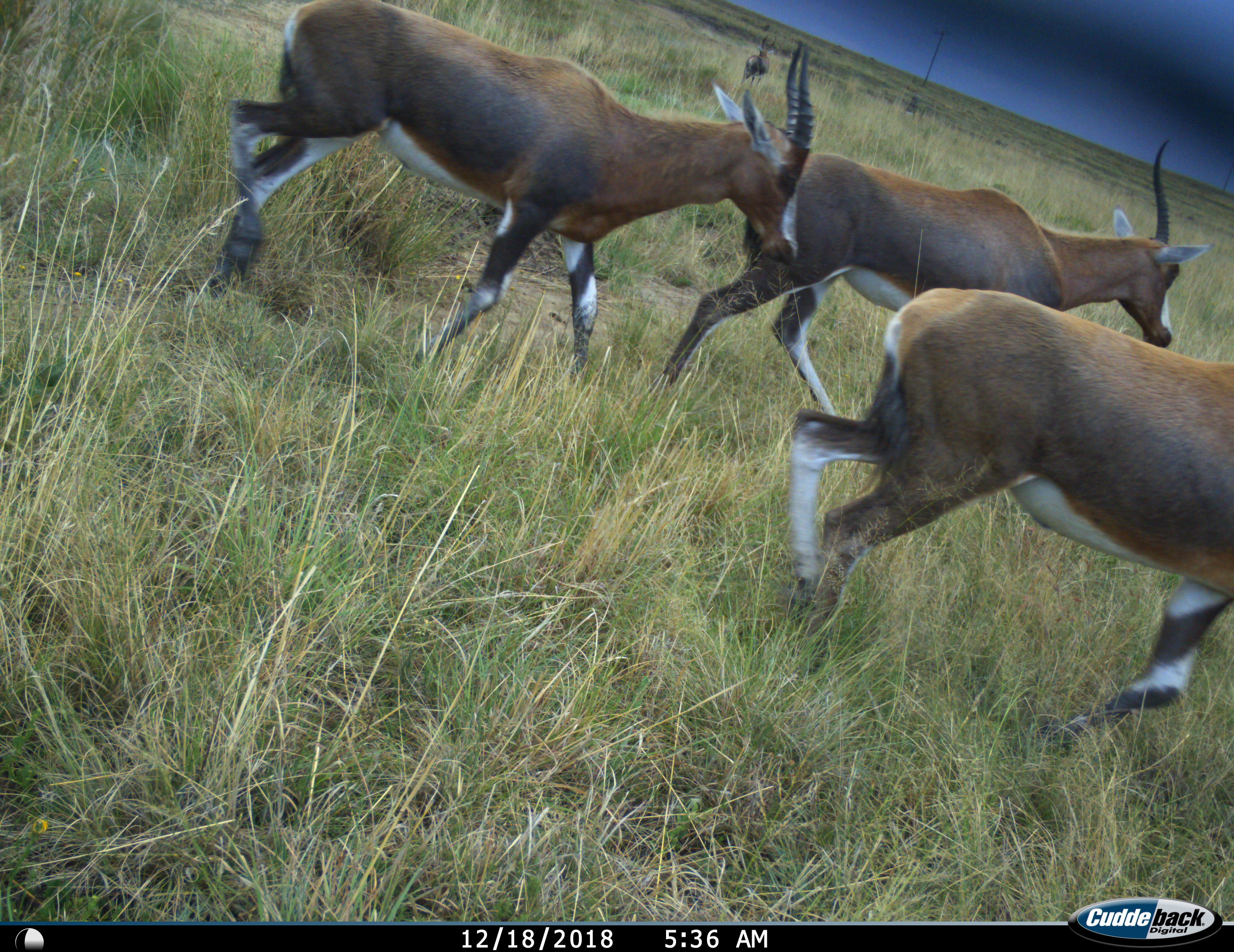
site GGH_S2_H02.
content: unidentified animal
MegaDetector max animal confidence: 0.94